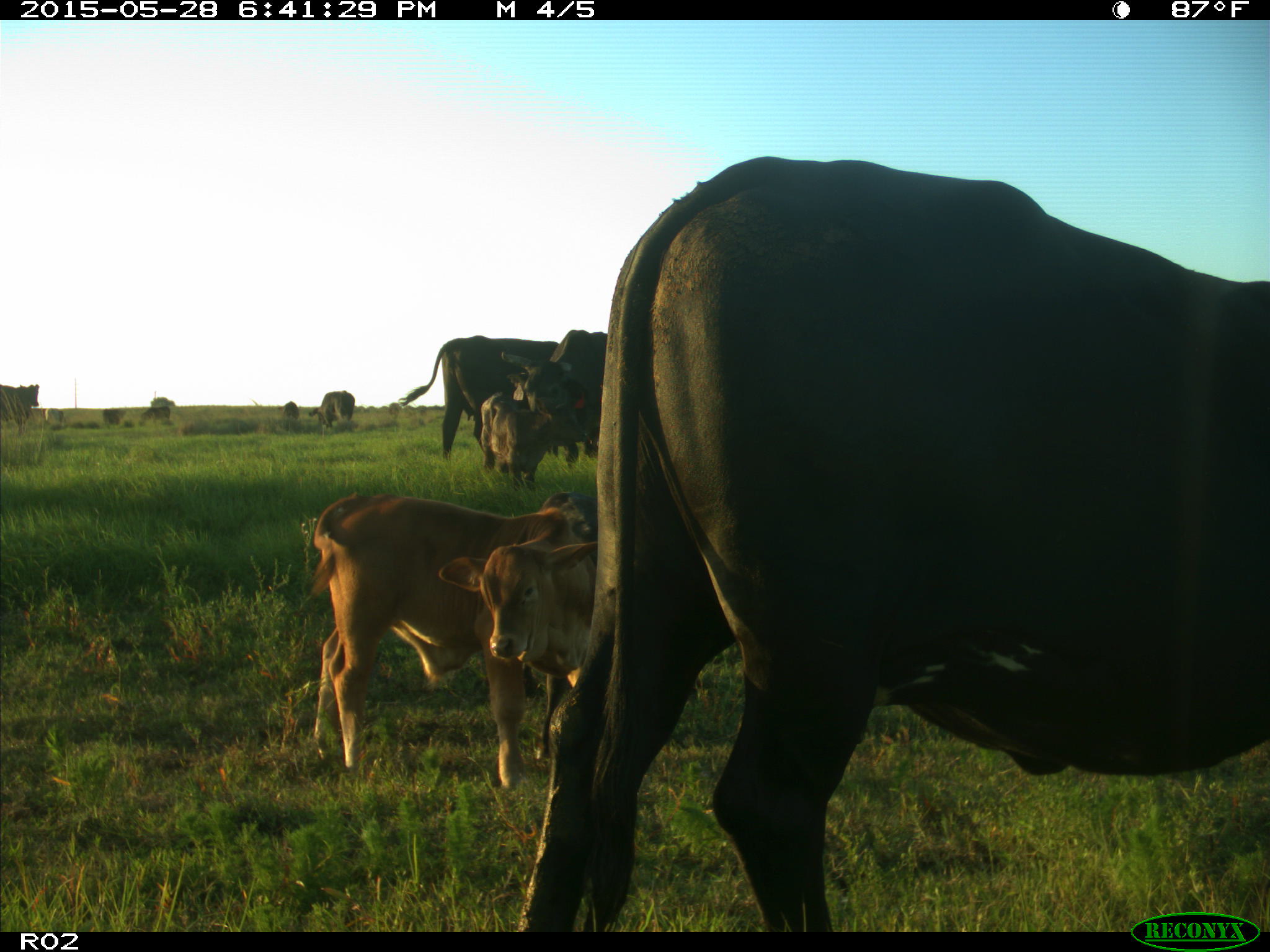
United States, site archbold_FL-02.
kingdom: Animalia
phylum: Chordata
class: Mammalia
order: Artiodactyla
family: Bovidae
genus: Bos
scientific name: Bos taurus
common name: domestic cow